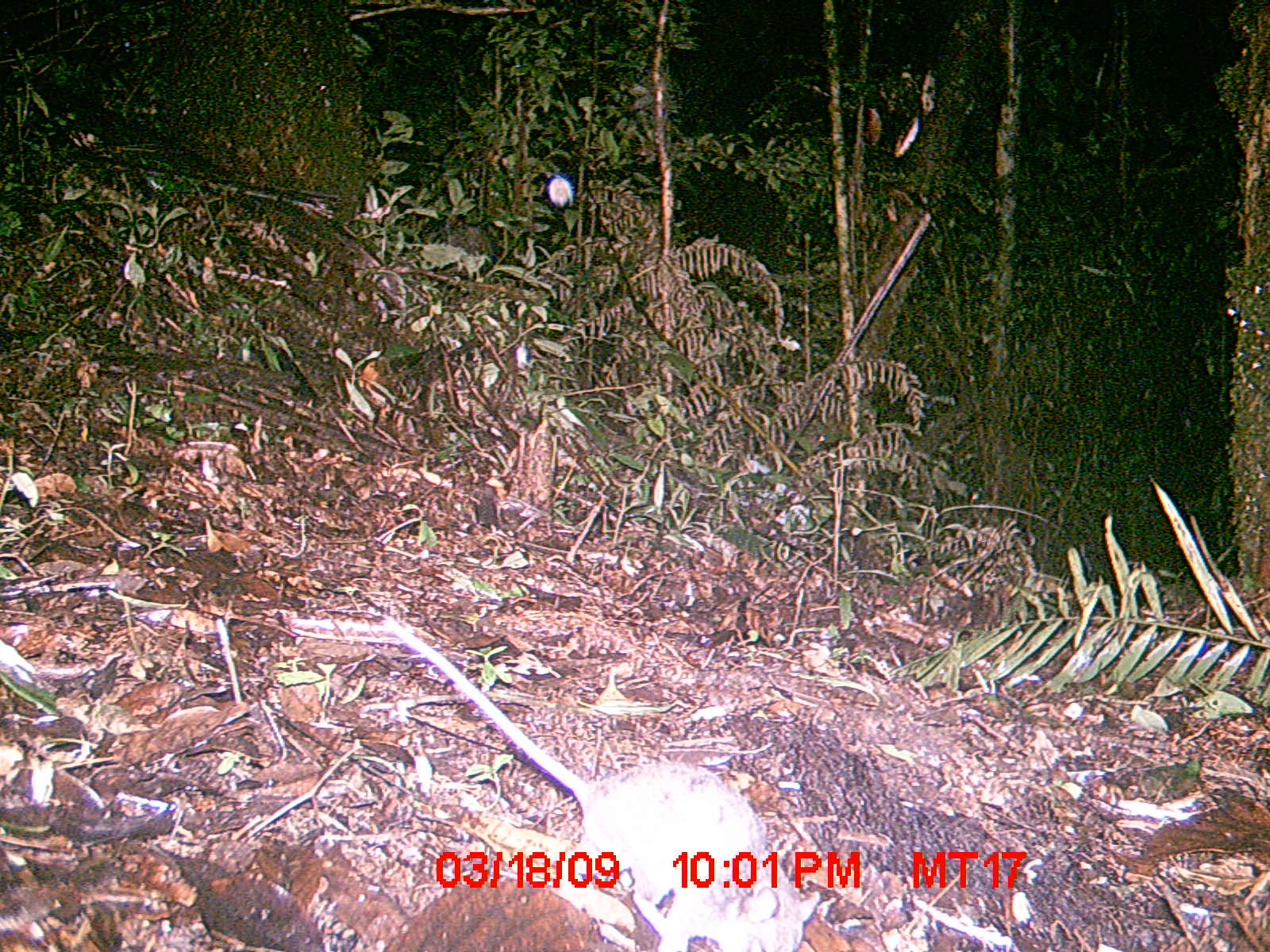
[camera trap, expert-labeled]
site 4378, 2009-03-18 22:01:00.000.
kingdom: Animalia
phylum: Chordata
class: Mammalia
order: Rodentia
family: Nesomyidae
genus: Nesomys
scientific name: Nesomys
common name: nesomys rodents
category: nesomys sp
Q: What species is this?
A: Nesomys sp (nesomys rodents) (Nesomys).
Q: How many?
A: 1.